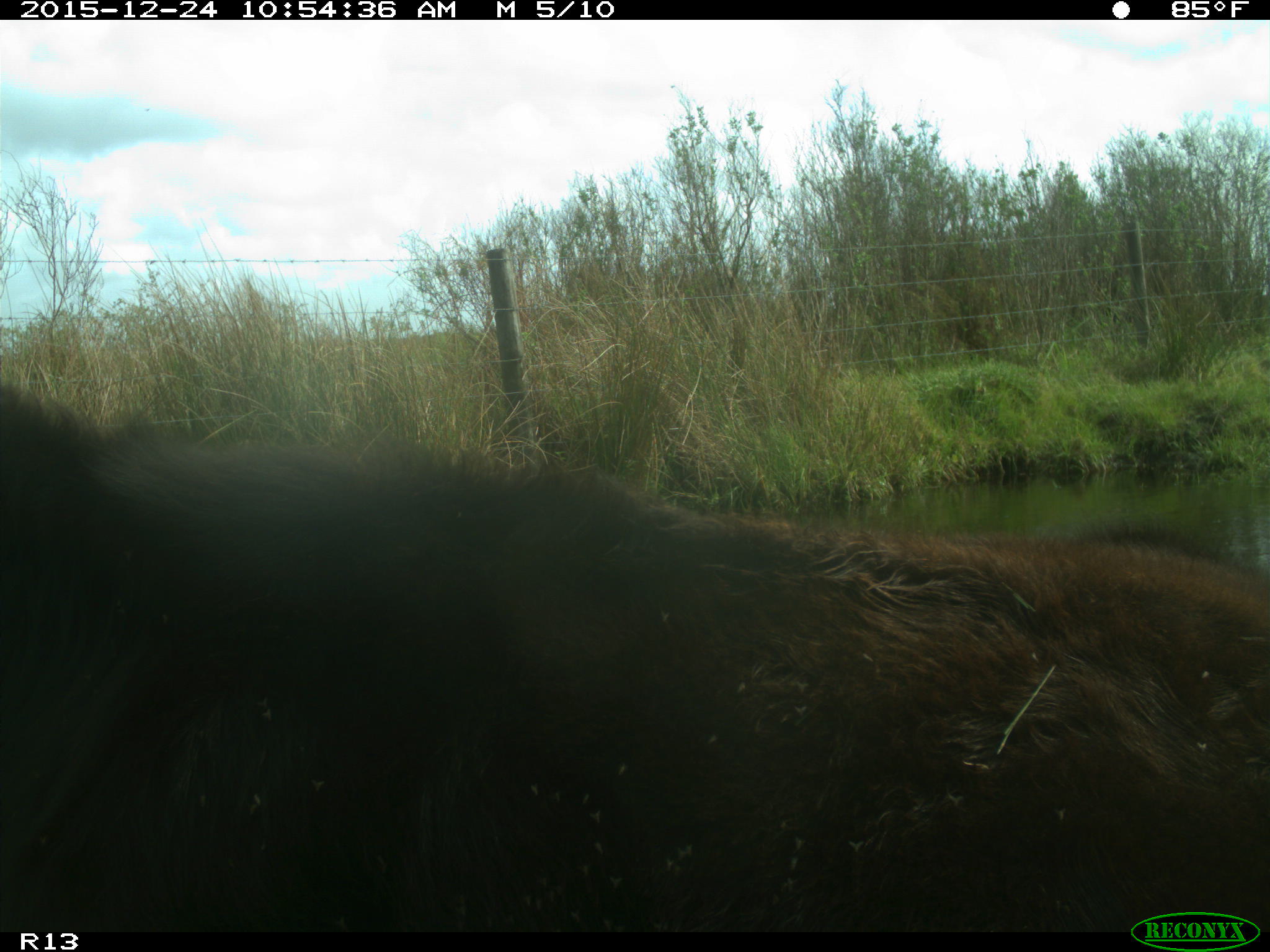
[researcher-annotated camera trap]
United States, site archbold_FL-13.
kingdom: Animalia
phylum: Chordata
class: Mammalia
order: Artiodactyla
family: Bovidae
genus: Bos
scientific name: Bos taurus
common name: domestic cow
Bos taurus (domestic cow).